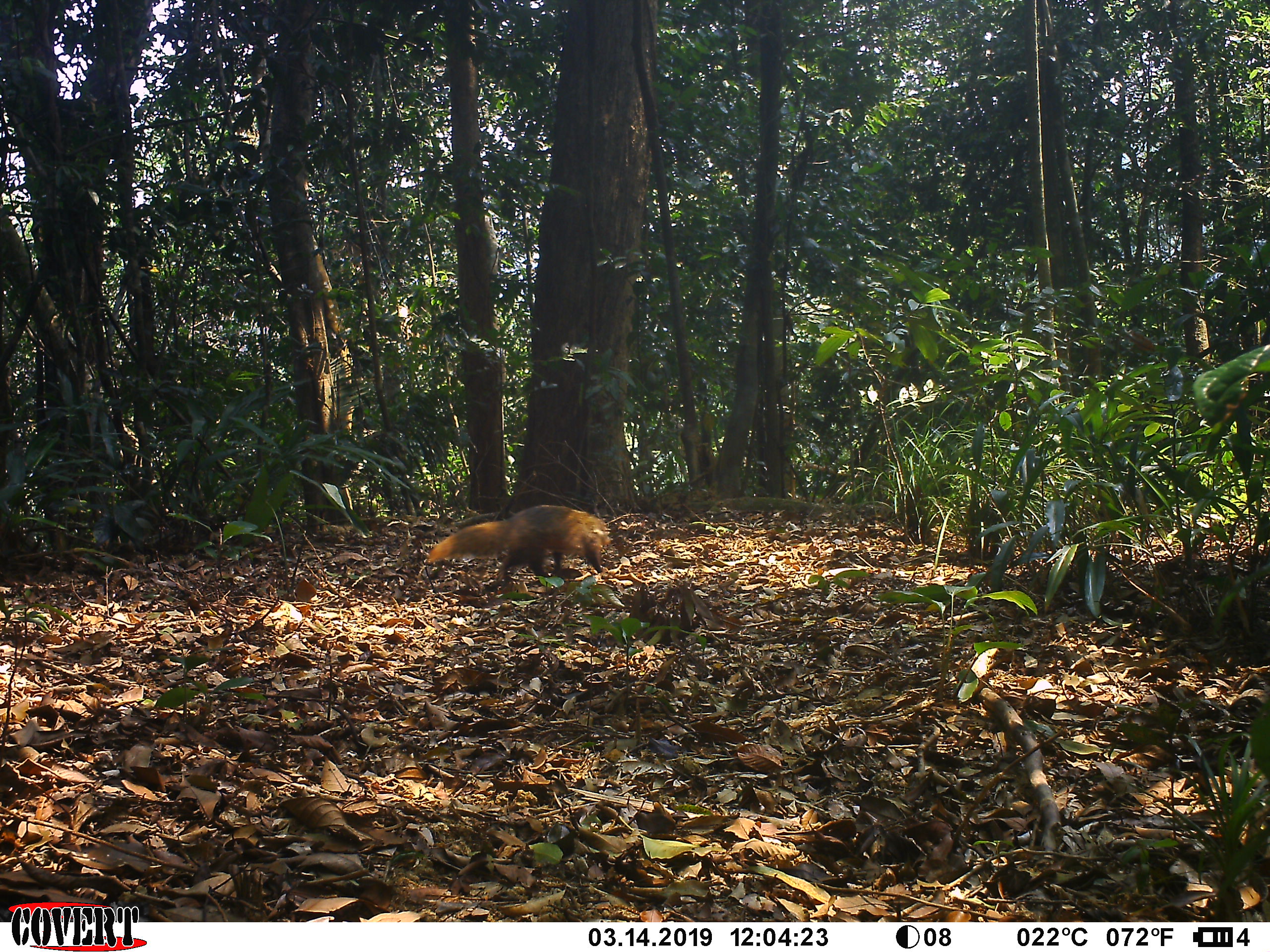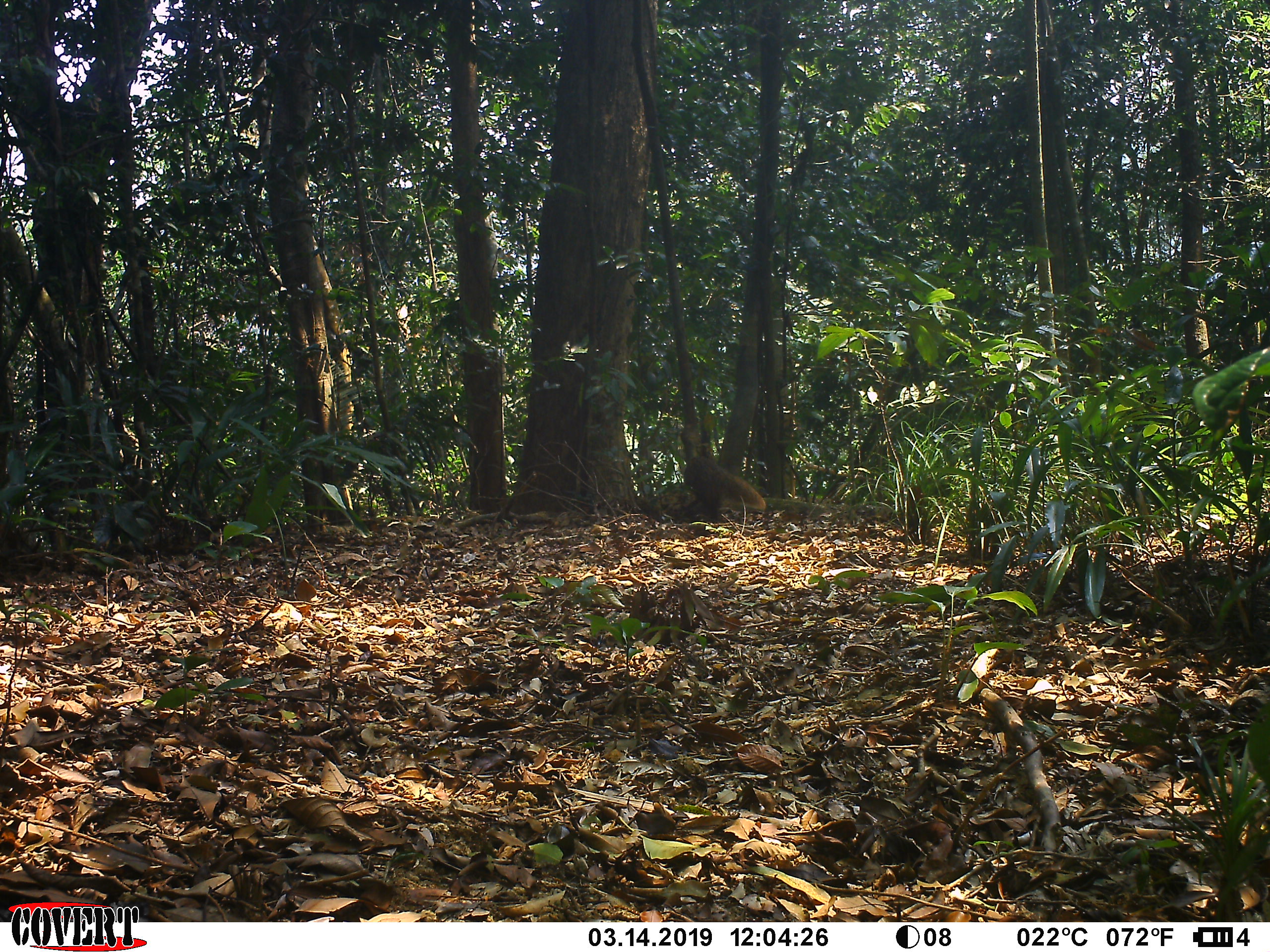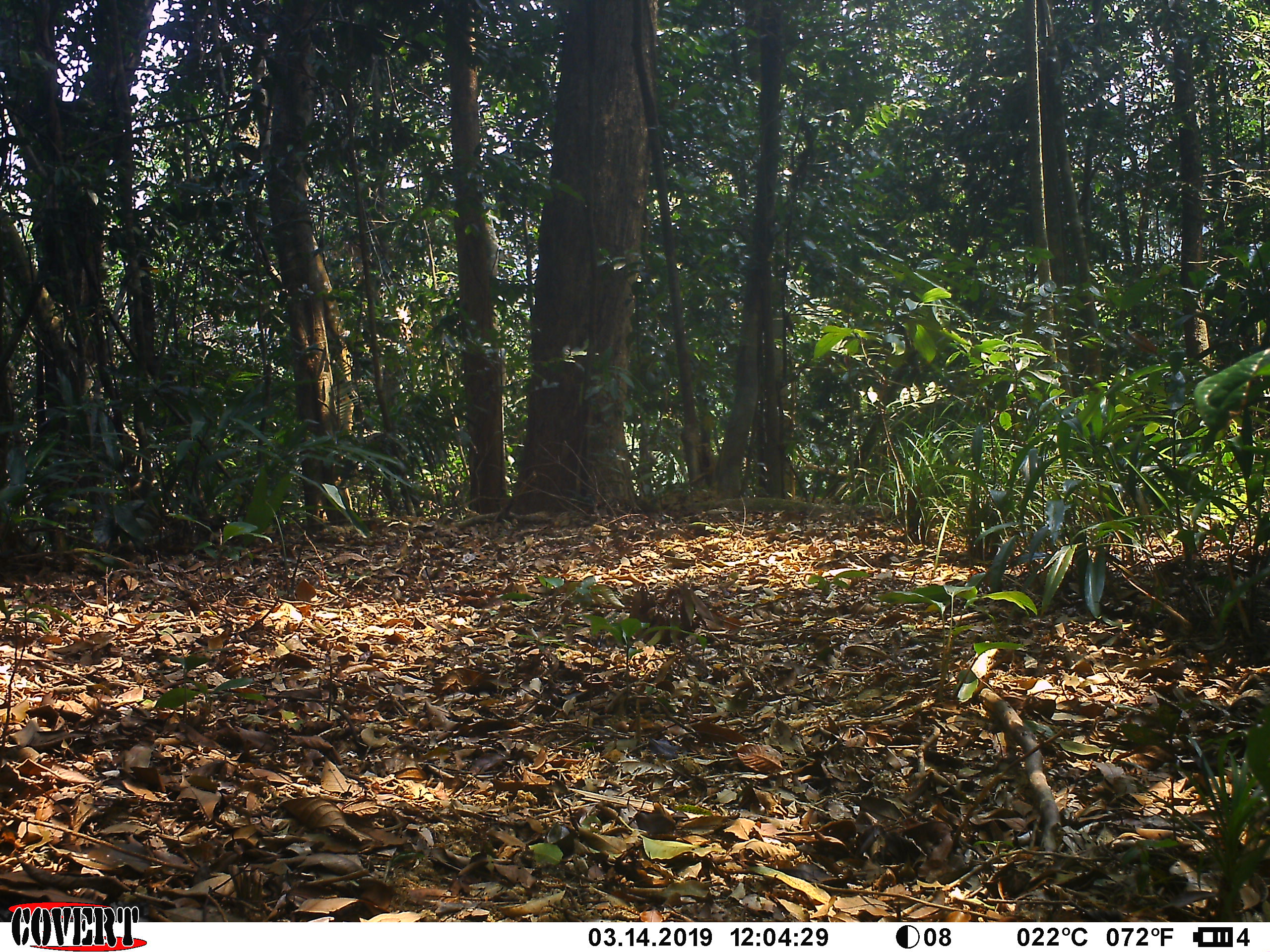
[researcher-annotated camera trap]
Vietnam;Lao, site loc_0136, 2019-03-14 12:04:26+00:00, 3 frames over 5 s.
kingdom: Animalia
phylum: Chordata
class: Mammalia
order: Carnivora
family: Herpestidae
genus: Urva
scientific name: Urva urva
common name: crab-eating mongoose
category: crab eating mongoose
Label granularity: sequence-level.